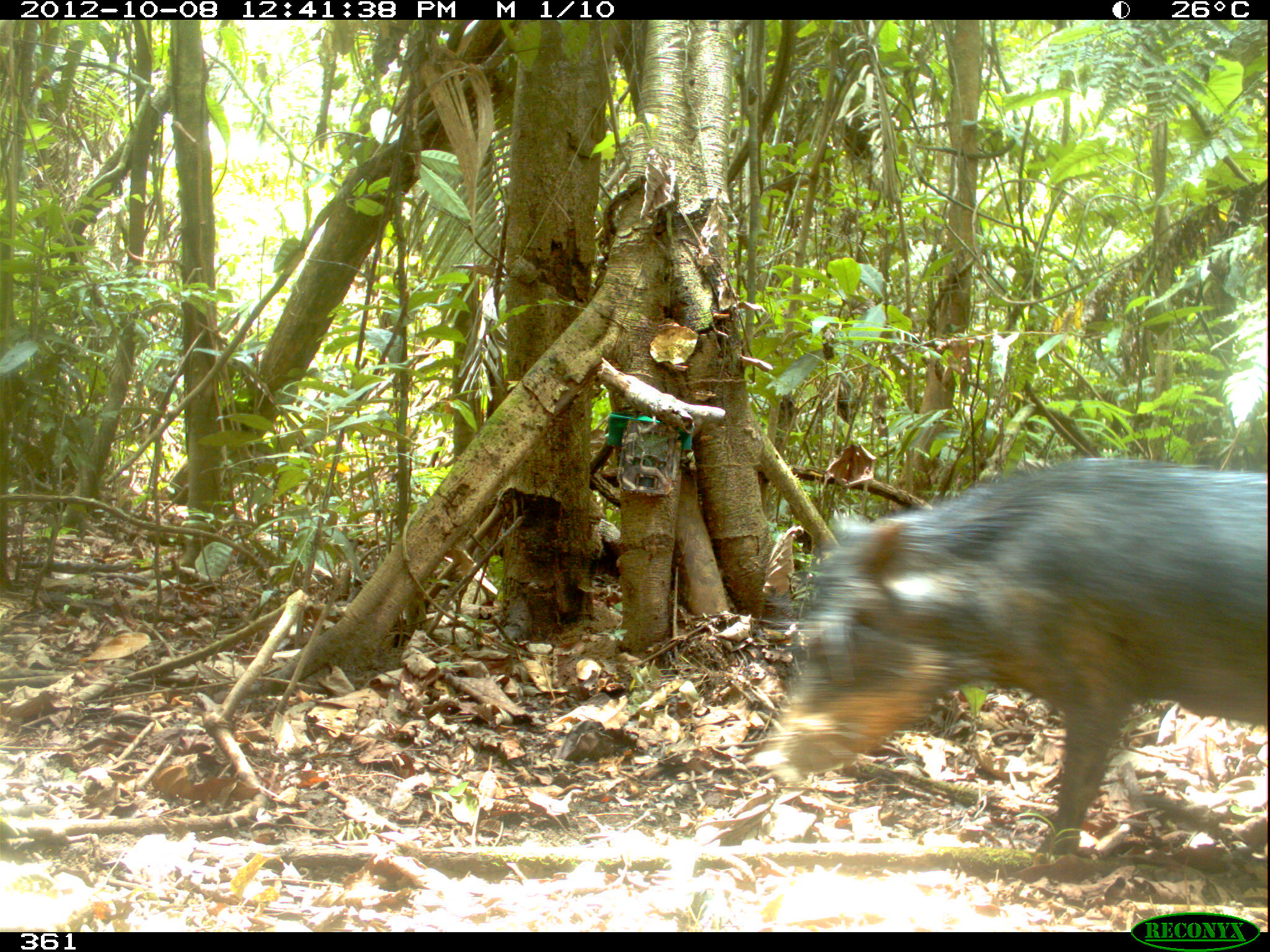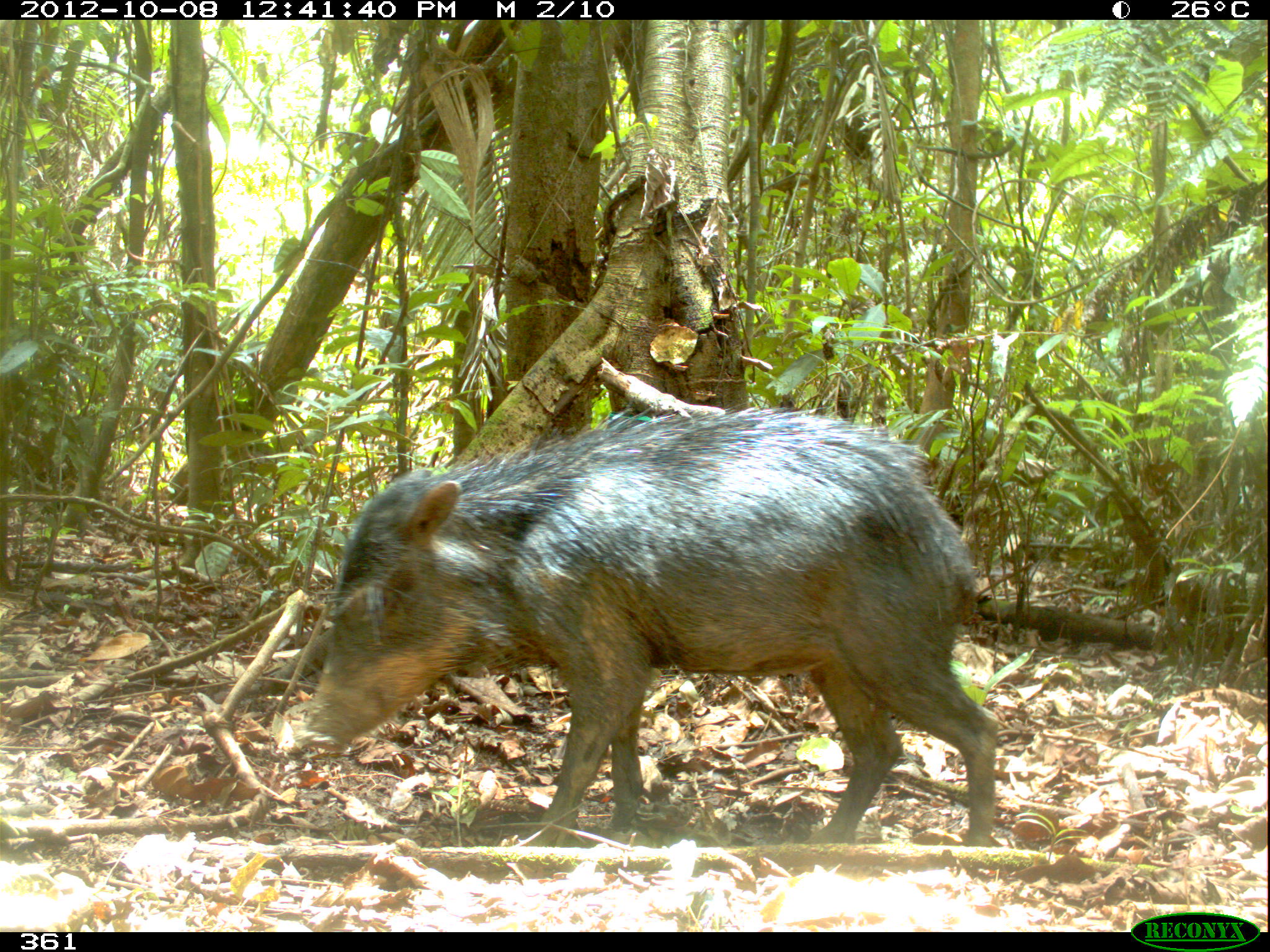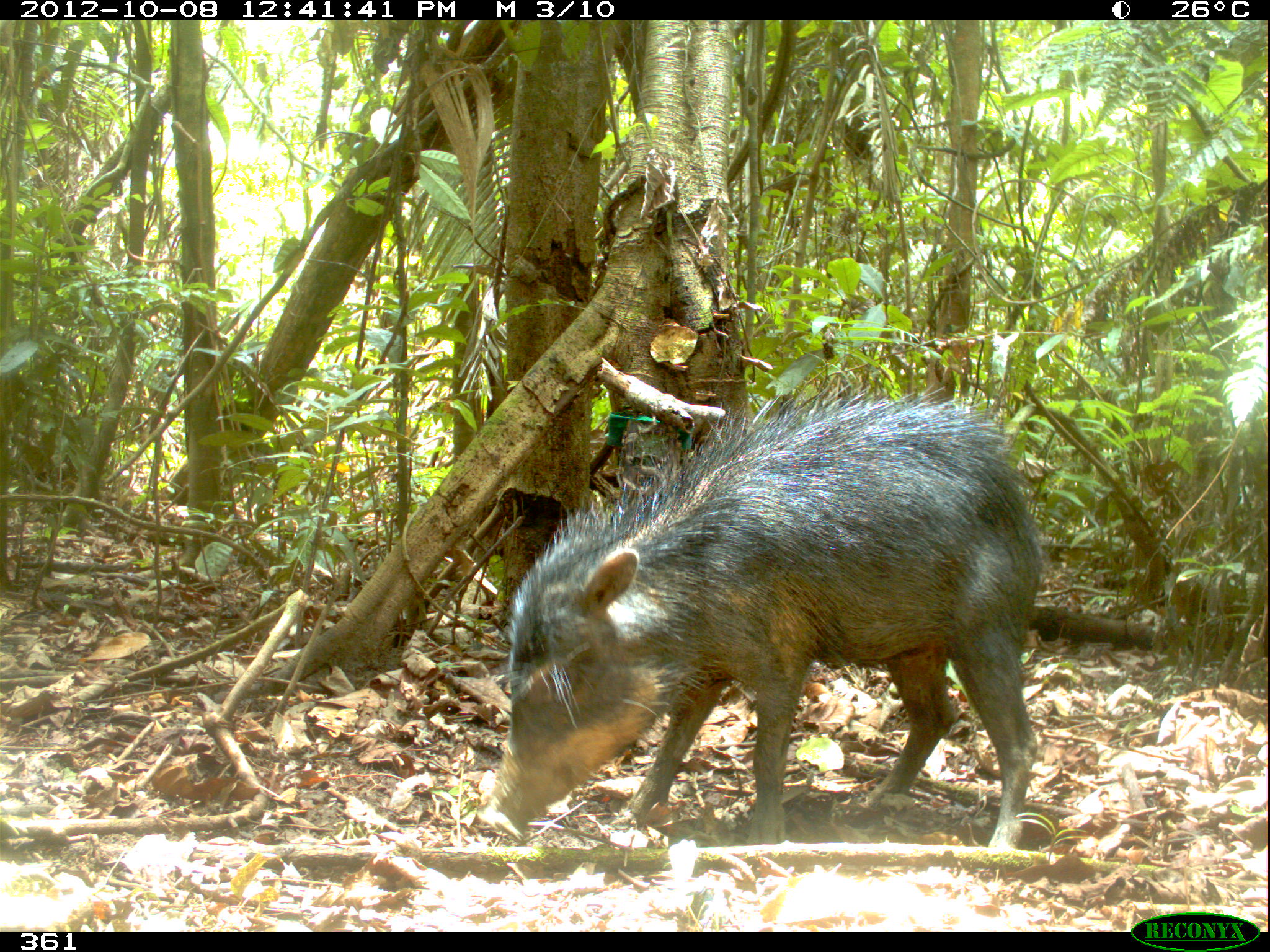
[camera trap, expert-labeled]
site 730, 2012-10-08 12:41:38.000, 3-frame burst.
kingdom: Animalia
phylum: Chordata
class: Mammalia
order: Artiodactyla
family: Tayassuidae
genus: Tayassu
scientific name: Tayassu pecari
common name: white-lipped peccary